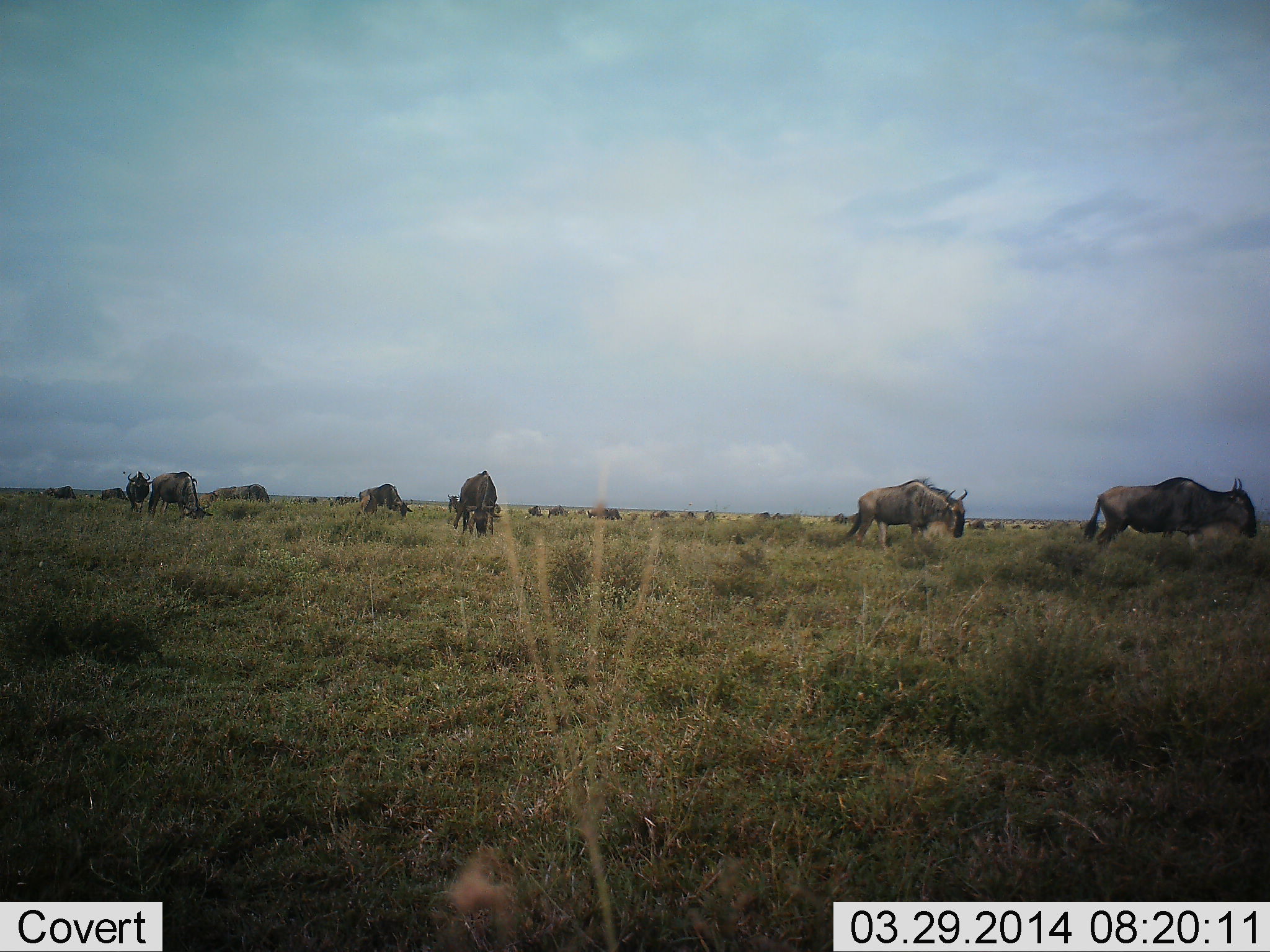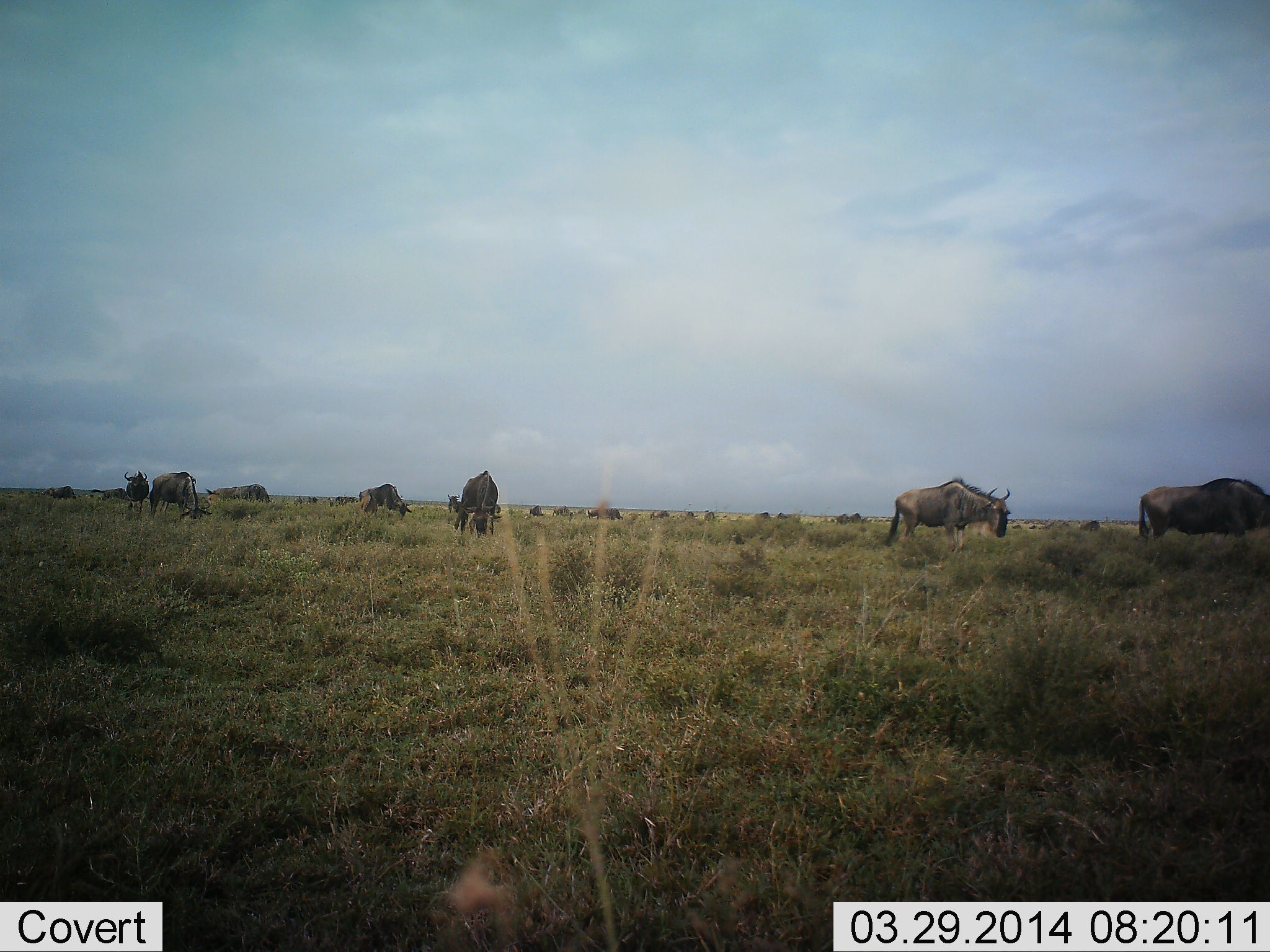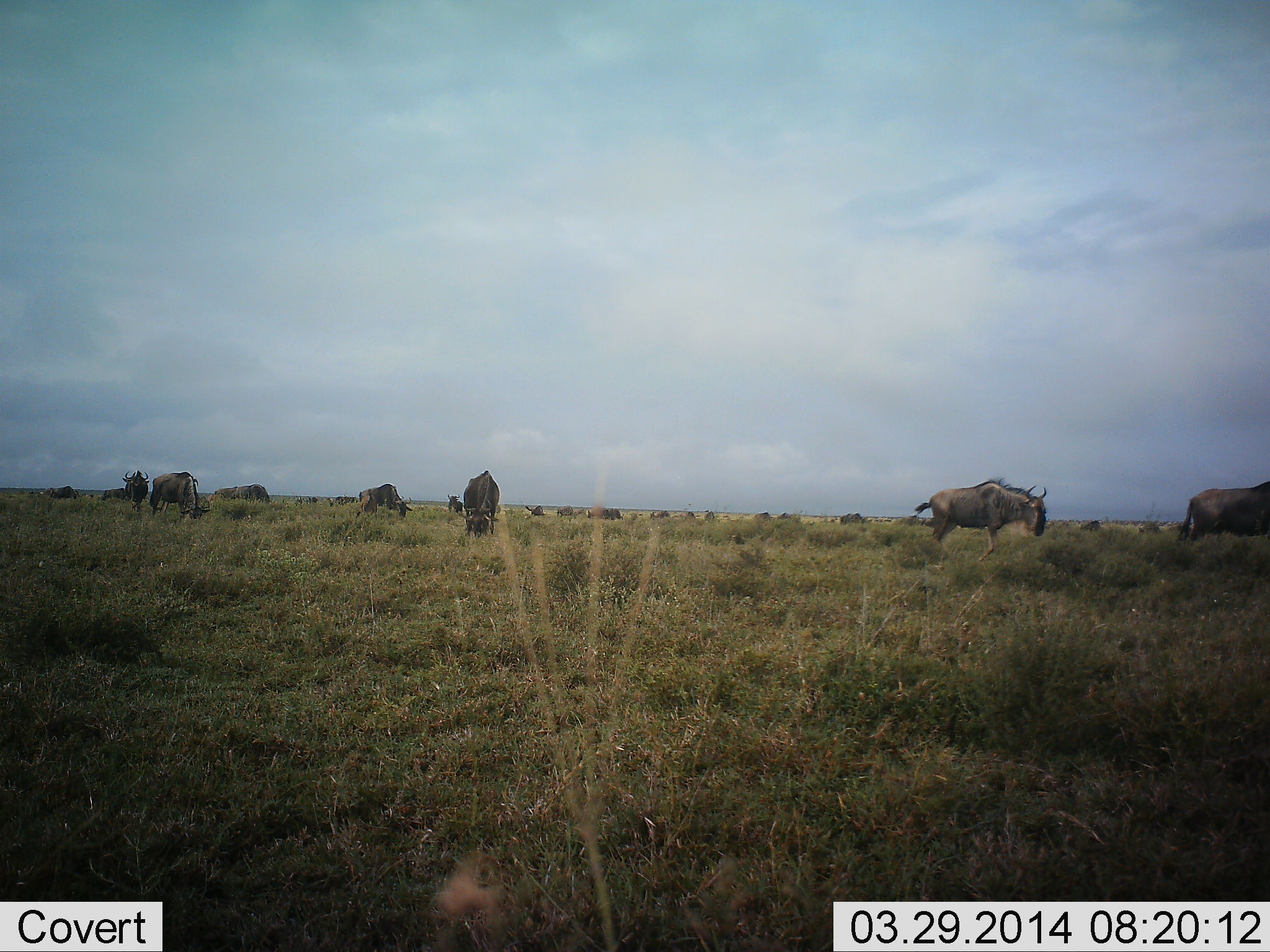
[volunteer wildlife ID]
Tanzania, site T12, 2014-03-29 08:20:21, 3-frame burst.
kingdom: Animalia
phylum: Chordata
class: Mammalia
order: Artiodactyla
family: Bovidae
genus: Connochaetes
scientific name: Connochaetes taurinus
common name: blue wildebeest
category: wildebeest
Wildebeest (blue wildebeest) (Connochaetes taurinus), count 11-50. Behavior (volunteer vote fractions): standing 40%, resting 10%, moving 60%, interacting 0%. Young present (vote fraction): 0%. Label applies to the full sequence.